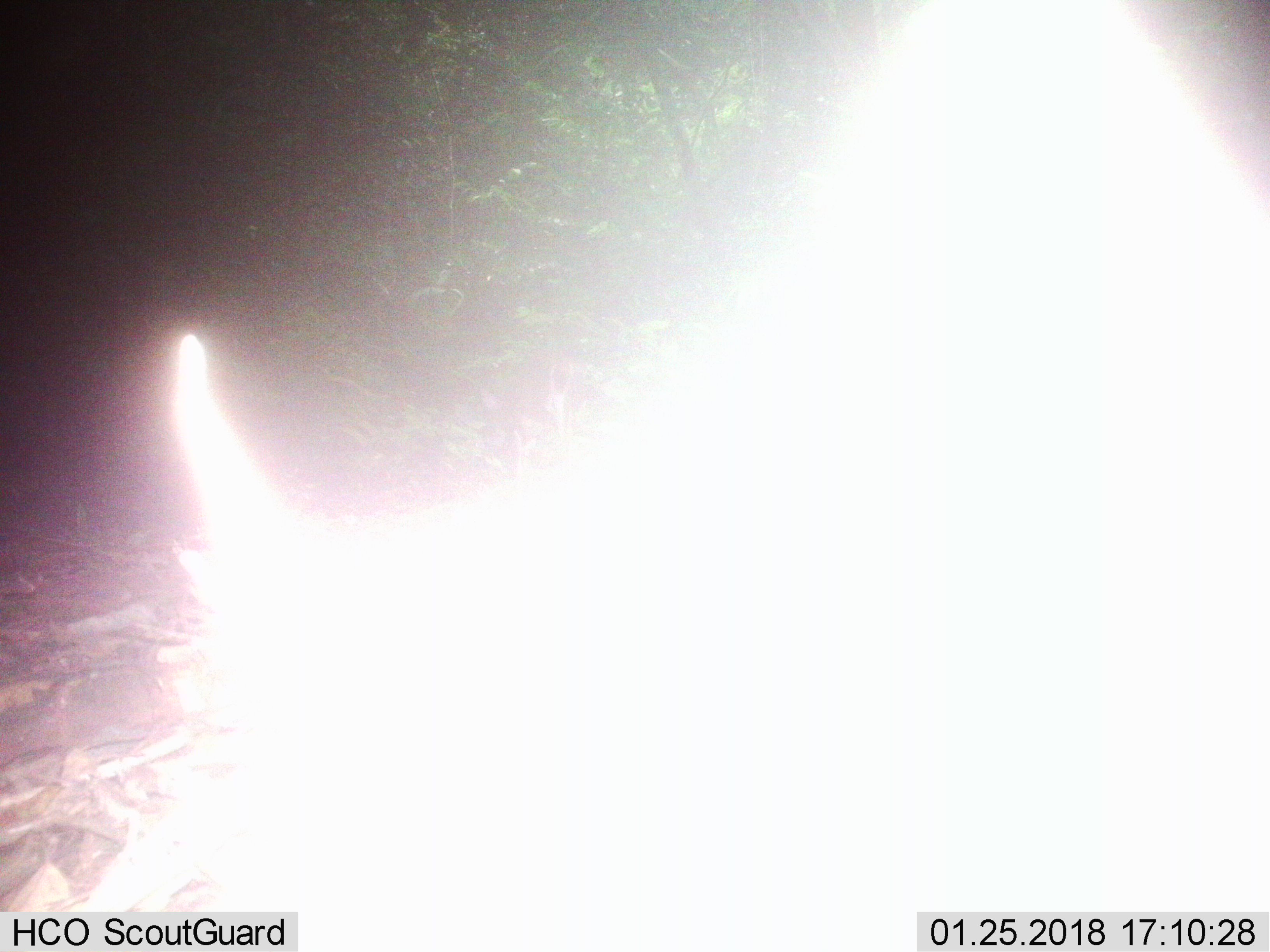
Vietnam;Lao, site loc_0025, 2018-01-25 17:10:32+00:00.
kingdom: Animalia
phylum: Chordata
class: Mammalia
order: Artiodactyla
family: Cervidae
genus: Muntiacus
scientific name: Muntiacus vuquangensis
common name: large-antlered muntjac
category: large antlered muntjac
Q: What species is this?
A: Large antlered muntjac (large-antlered muntjac) (Muntiacus vuquangensis).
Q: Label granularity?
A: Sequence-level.